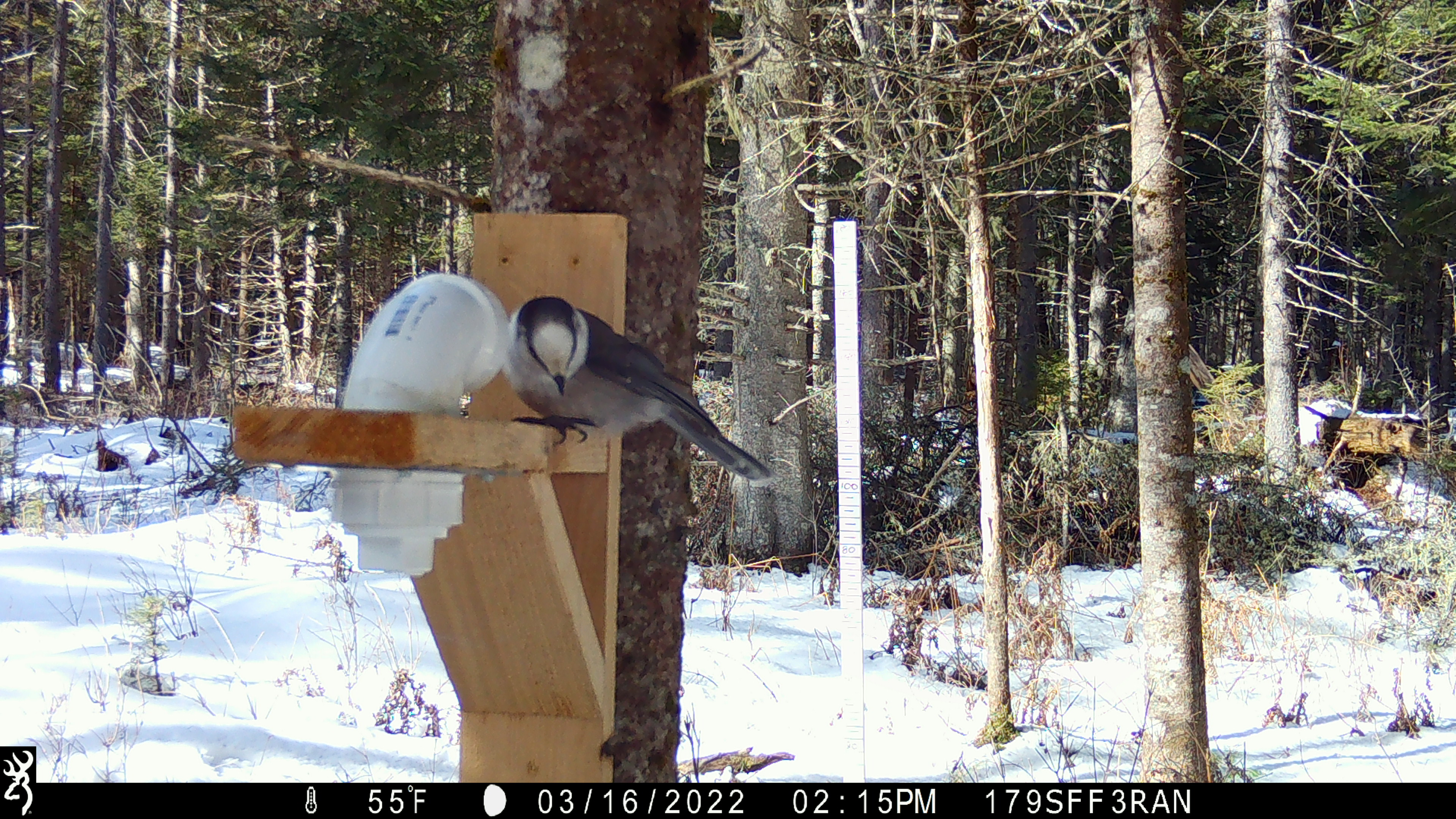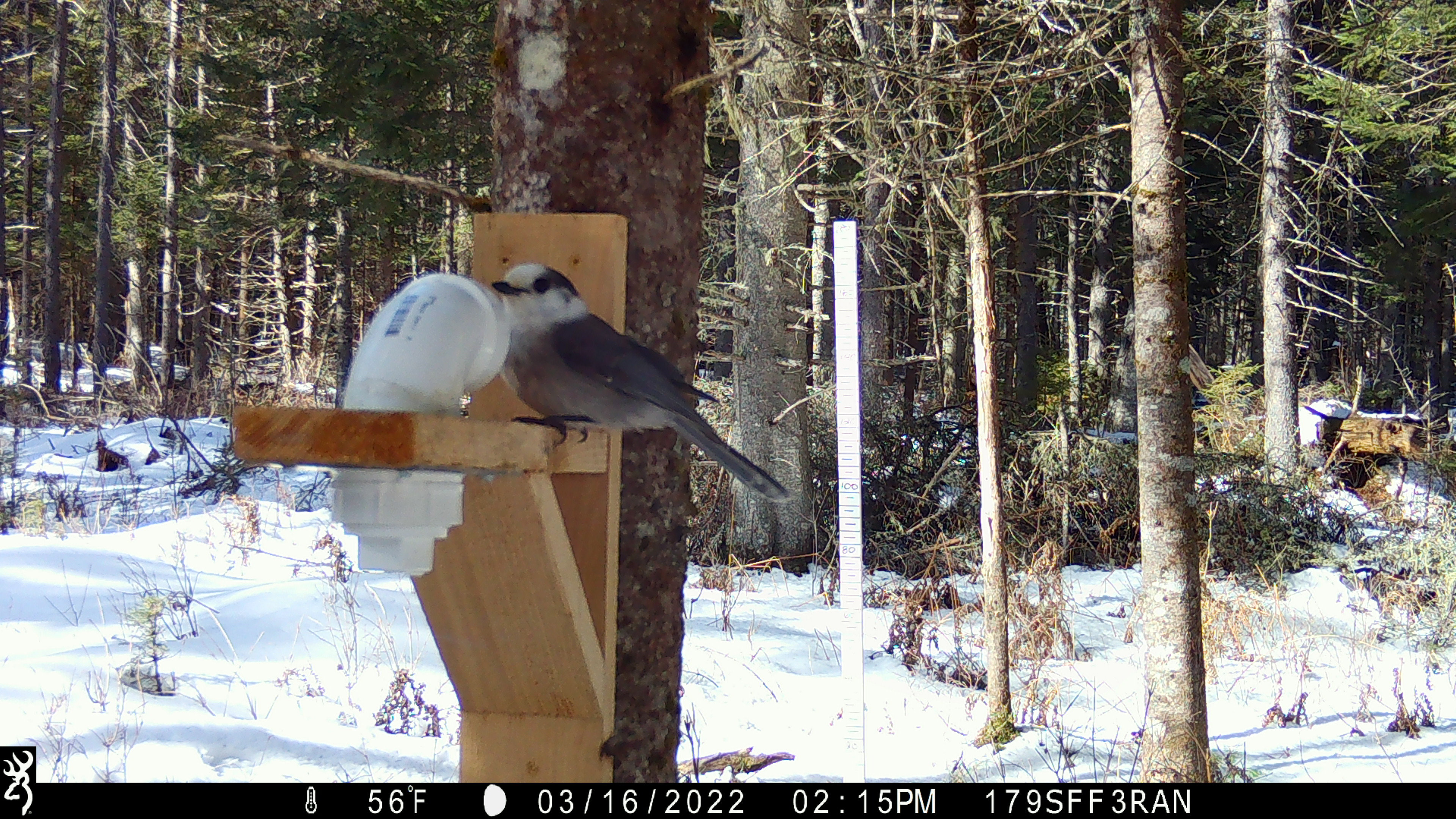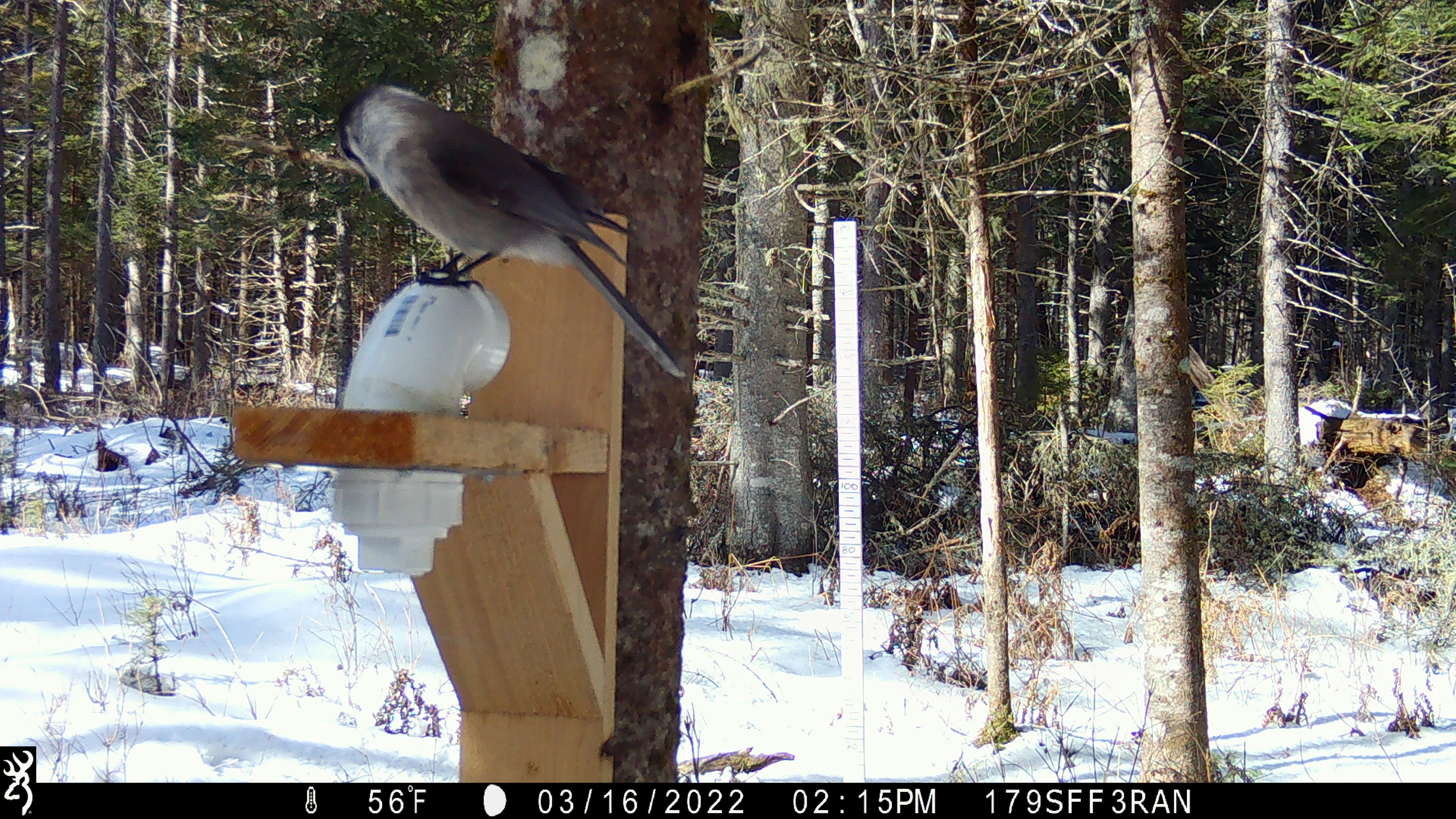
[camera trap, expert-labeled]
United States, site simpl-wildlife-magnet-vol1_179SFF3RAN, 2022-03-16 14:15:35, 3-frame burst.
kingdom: Animalia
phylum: Chordata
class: Aves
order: Passeriformes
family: Corvidae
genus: Perisoreus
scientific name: Perisoreus canadensis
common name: canada jay